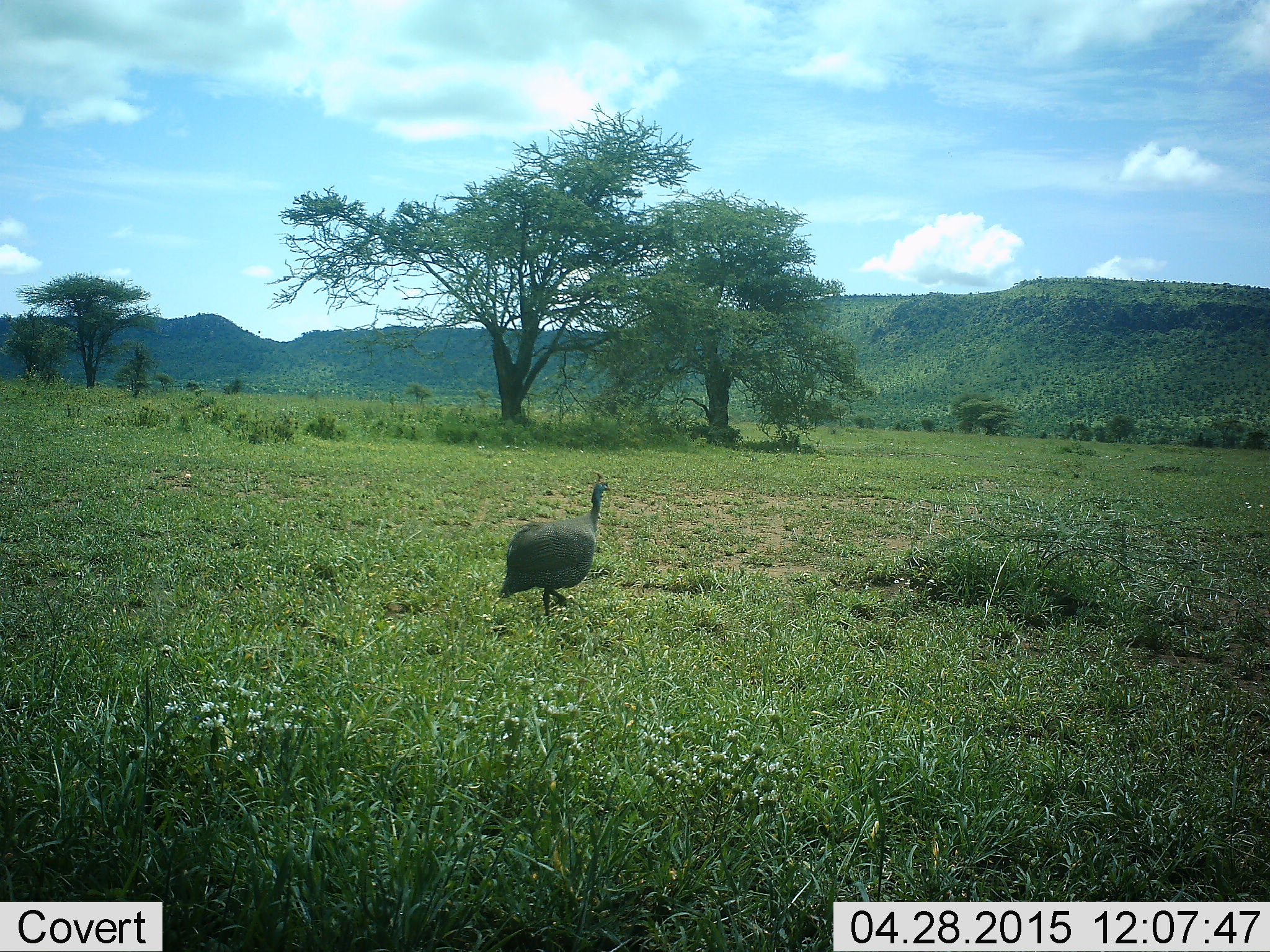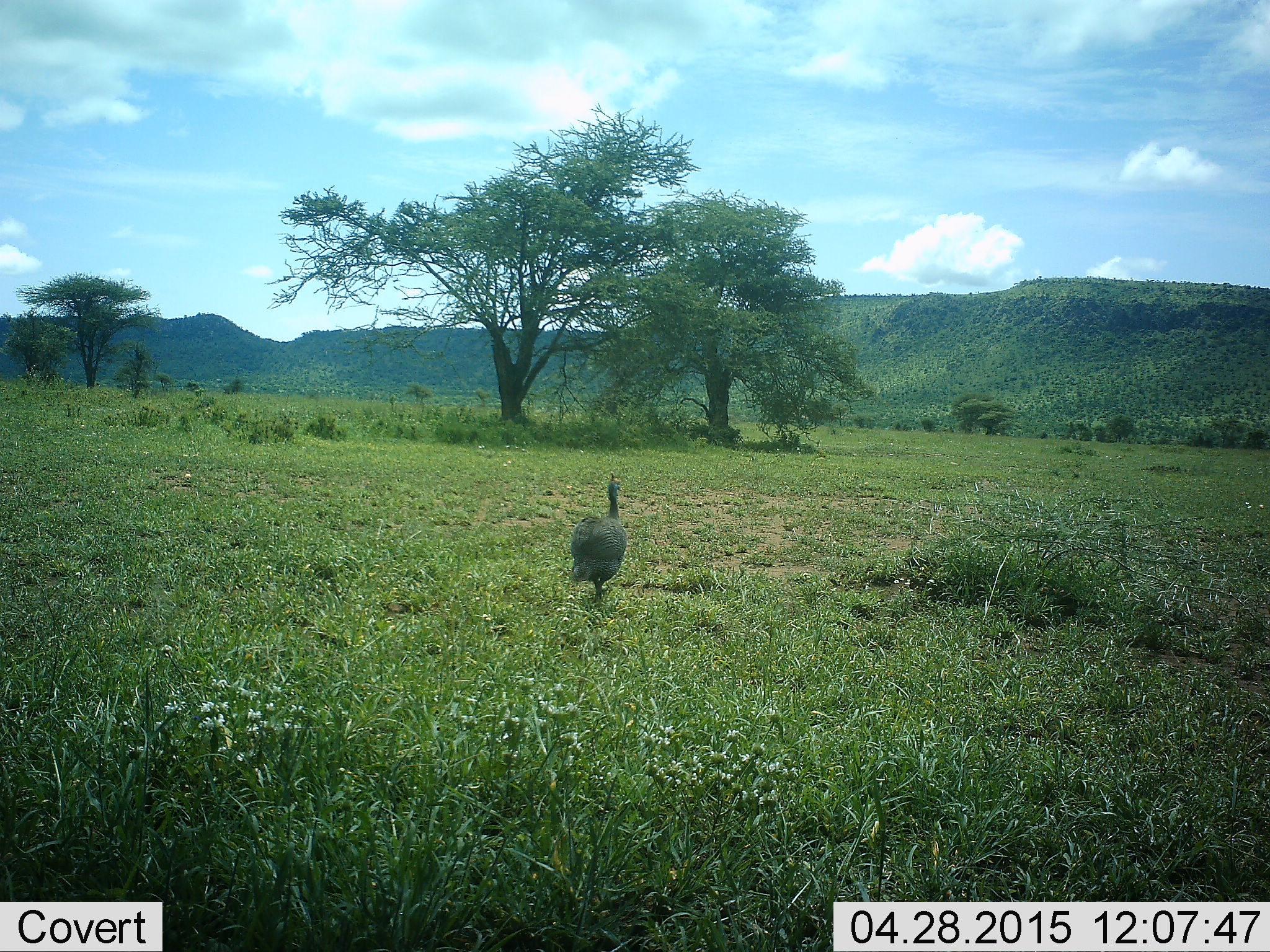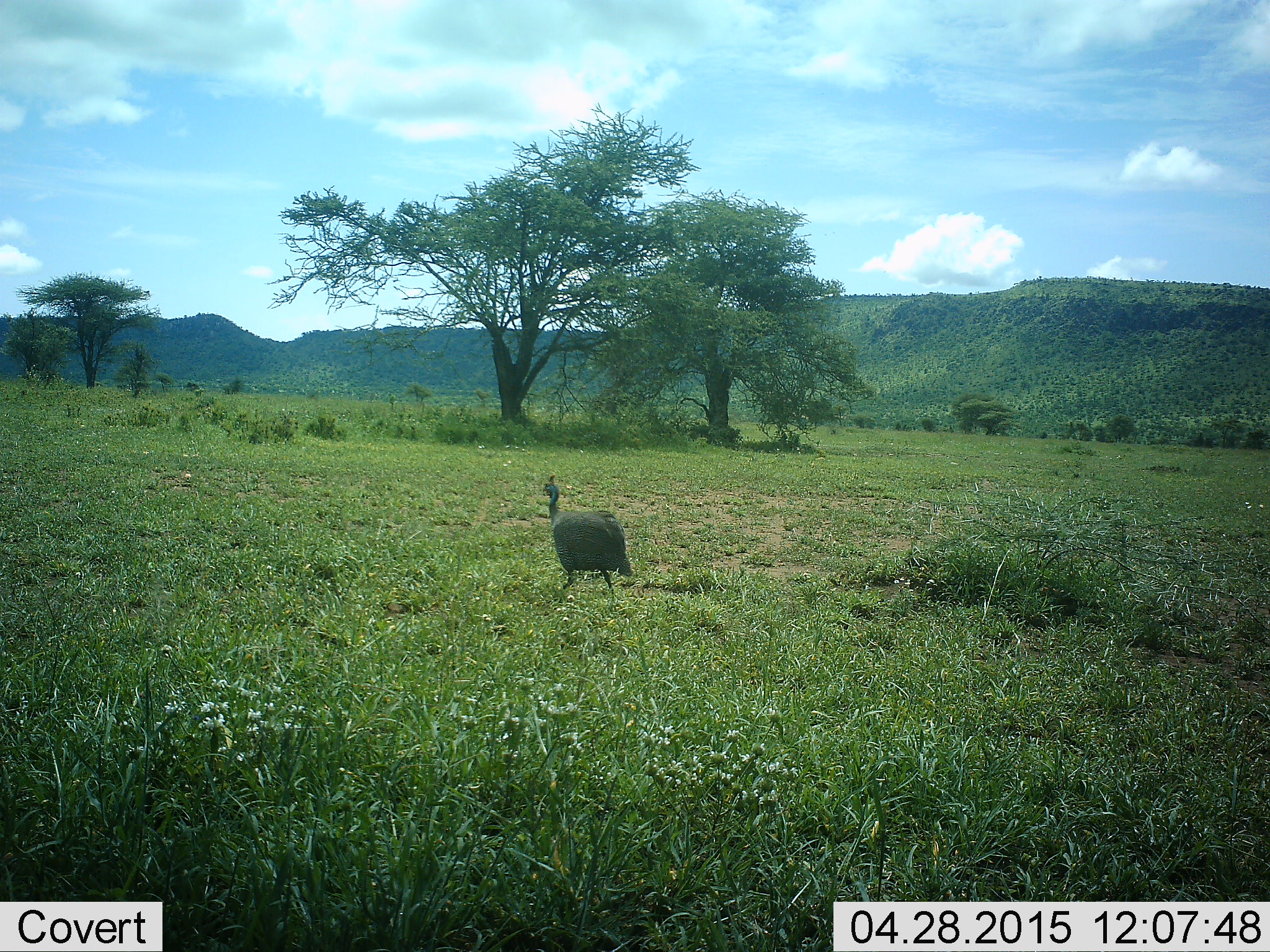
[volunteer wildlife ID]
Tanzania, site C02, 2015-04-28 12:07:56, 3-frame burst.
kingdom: Animalia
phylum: Chordata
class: Aves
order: Galliformes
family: Numididae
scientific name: Numididae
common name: guinea fowl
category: guineafowl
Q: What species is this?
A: Guineafowl (guinea fowl) (Numididae).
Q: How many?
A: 1.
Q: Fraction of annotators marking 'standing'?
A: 0%.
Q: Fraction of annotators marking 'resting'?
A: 0%.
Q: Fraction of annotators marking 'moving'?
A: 100%.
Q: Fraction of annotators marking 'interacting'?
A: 0%.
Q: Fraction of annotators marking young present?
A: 0%.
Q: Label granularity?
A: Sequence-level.